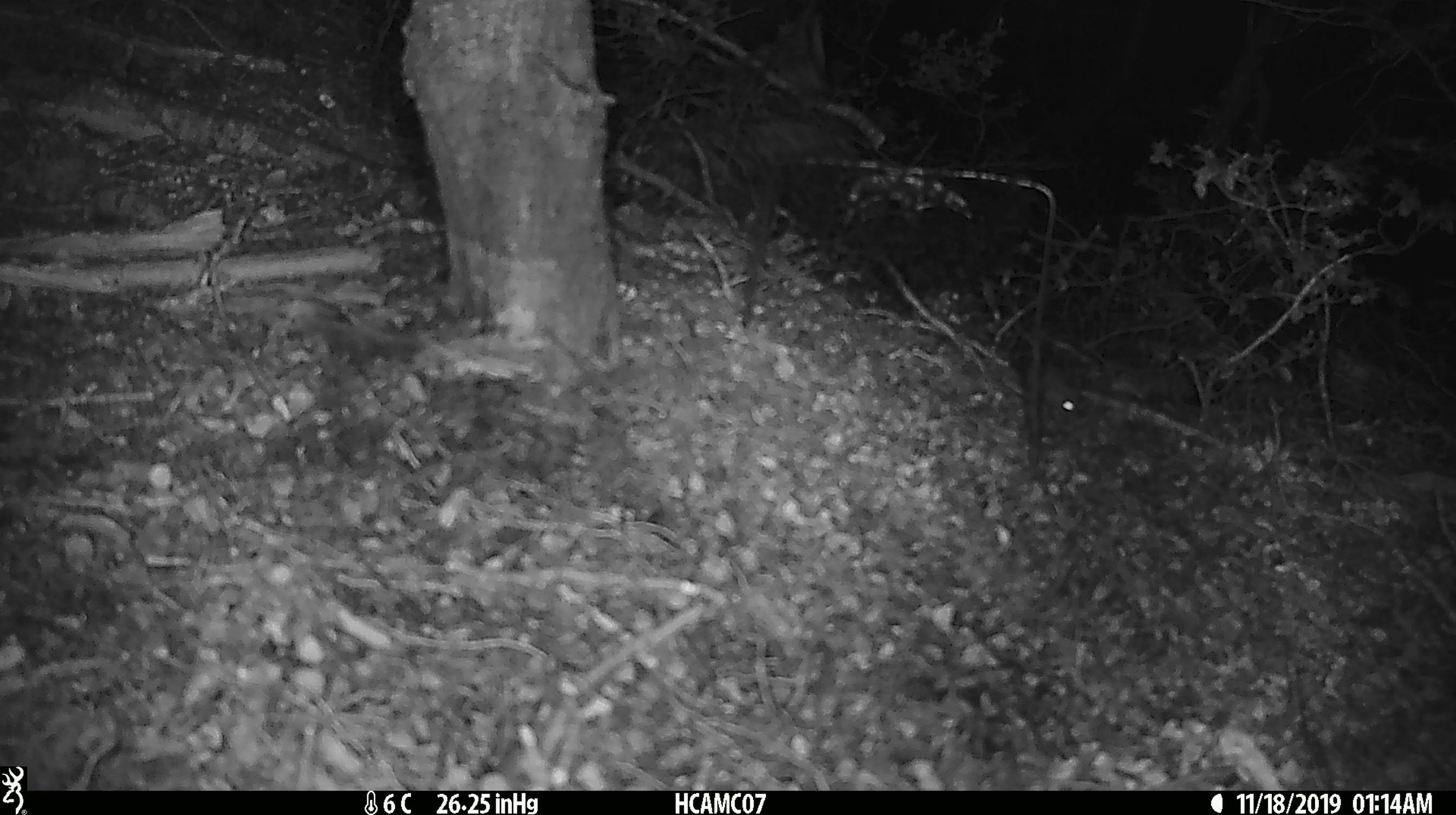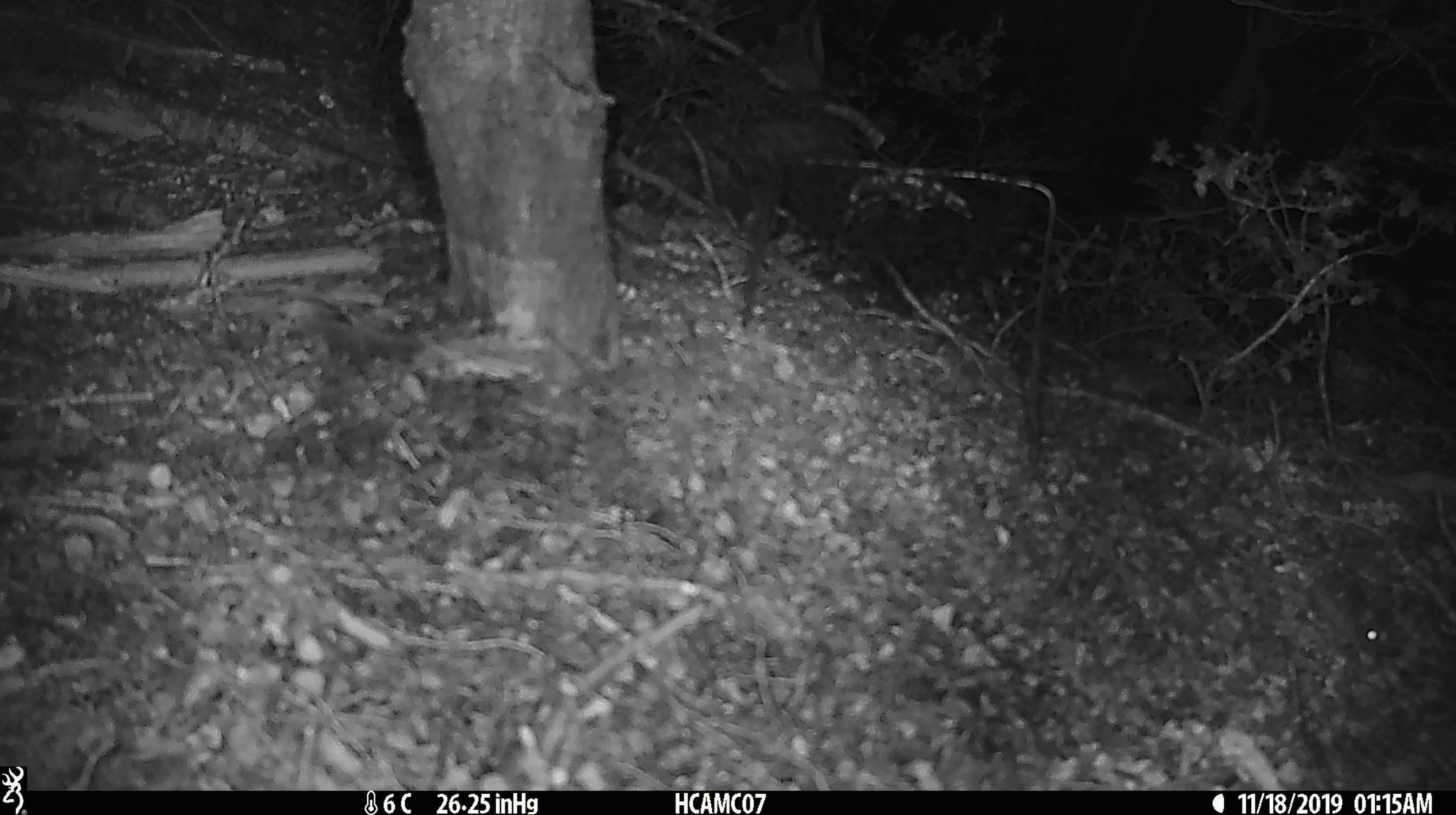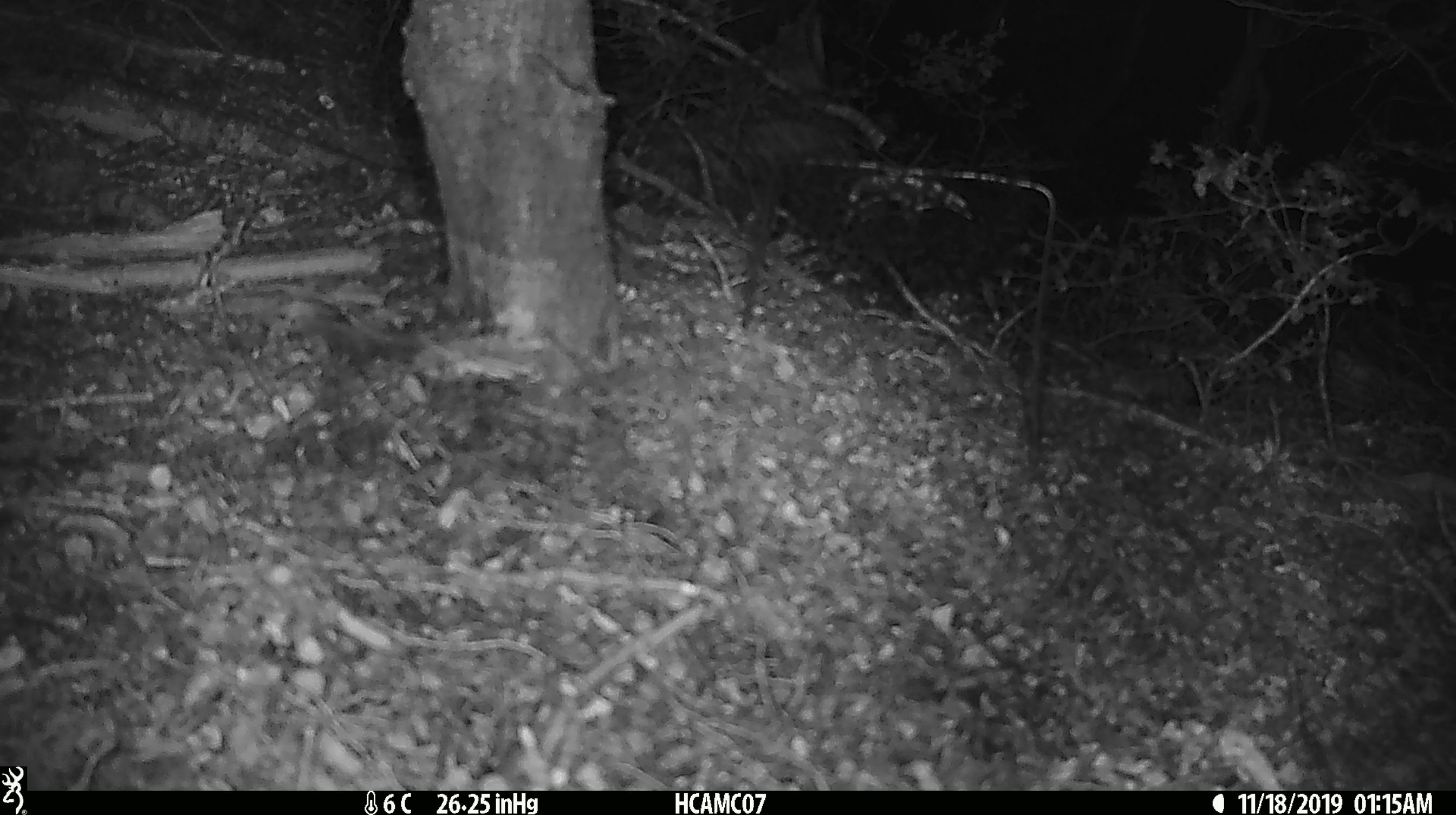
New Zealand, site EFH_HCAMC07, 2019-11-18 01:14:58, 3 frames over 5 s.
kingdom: Animalia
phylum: Chordata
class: Mammalia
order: Rodentia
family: Muridae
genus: Mus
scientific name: Mus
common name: mouse